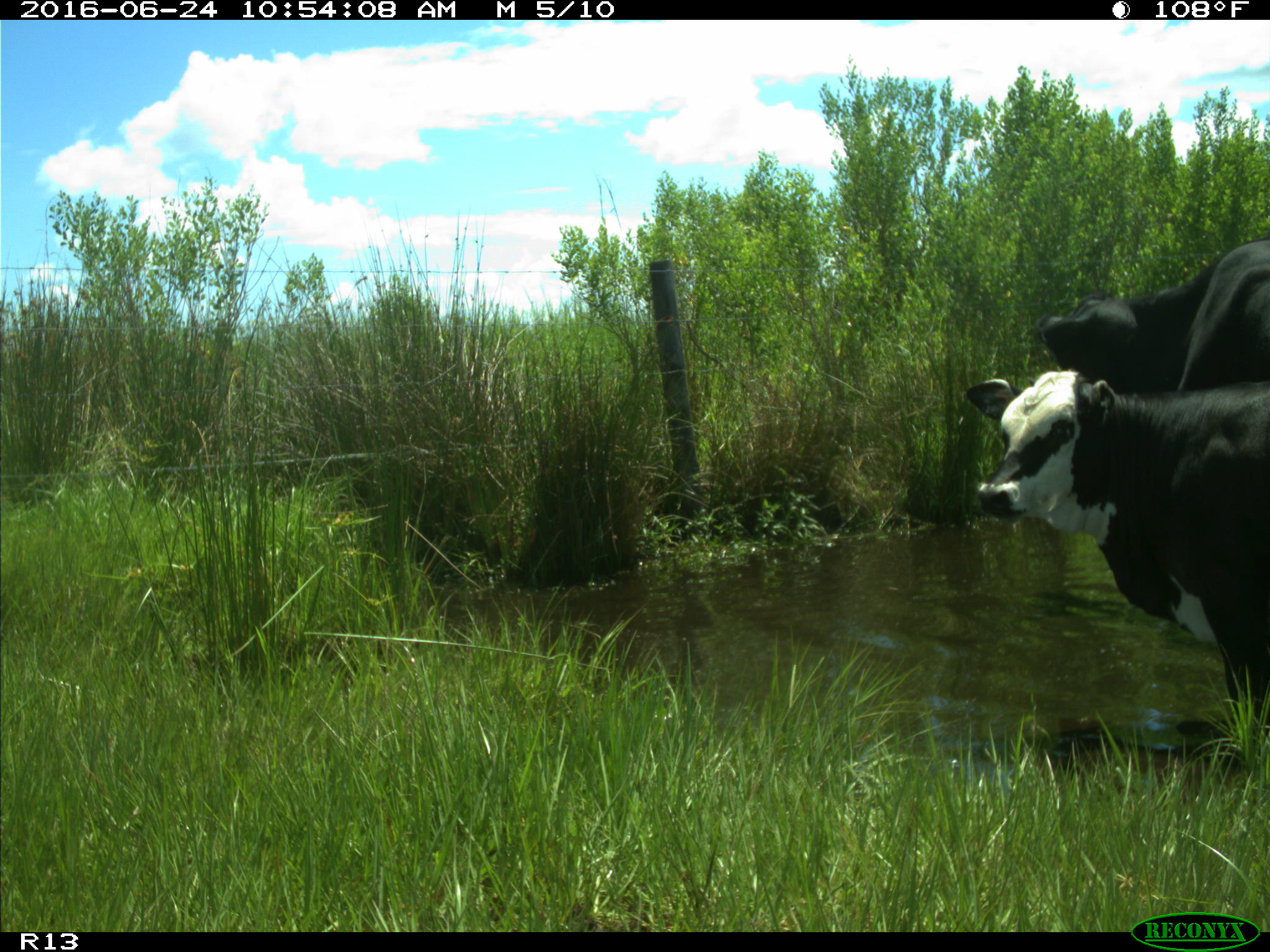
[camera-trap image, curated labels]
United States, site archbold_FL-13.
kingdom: Animalia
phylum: Chordata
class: Mammalia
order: Artiodactyla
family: Bovidae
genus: Bos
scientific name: Bos taurus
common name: domestic cow